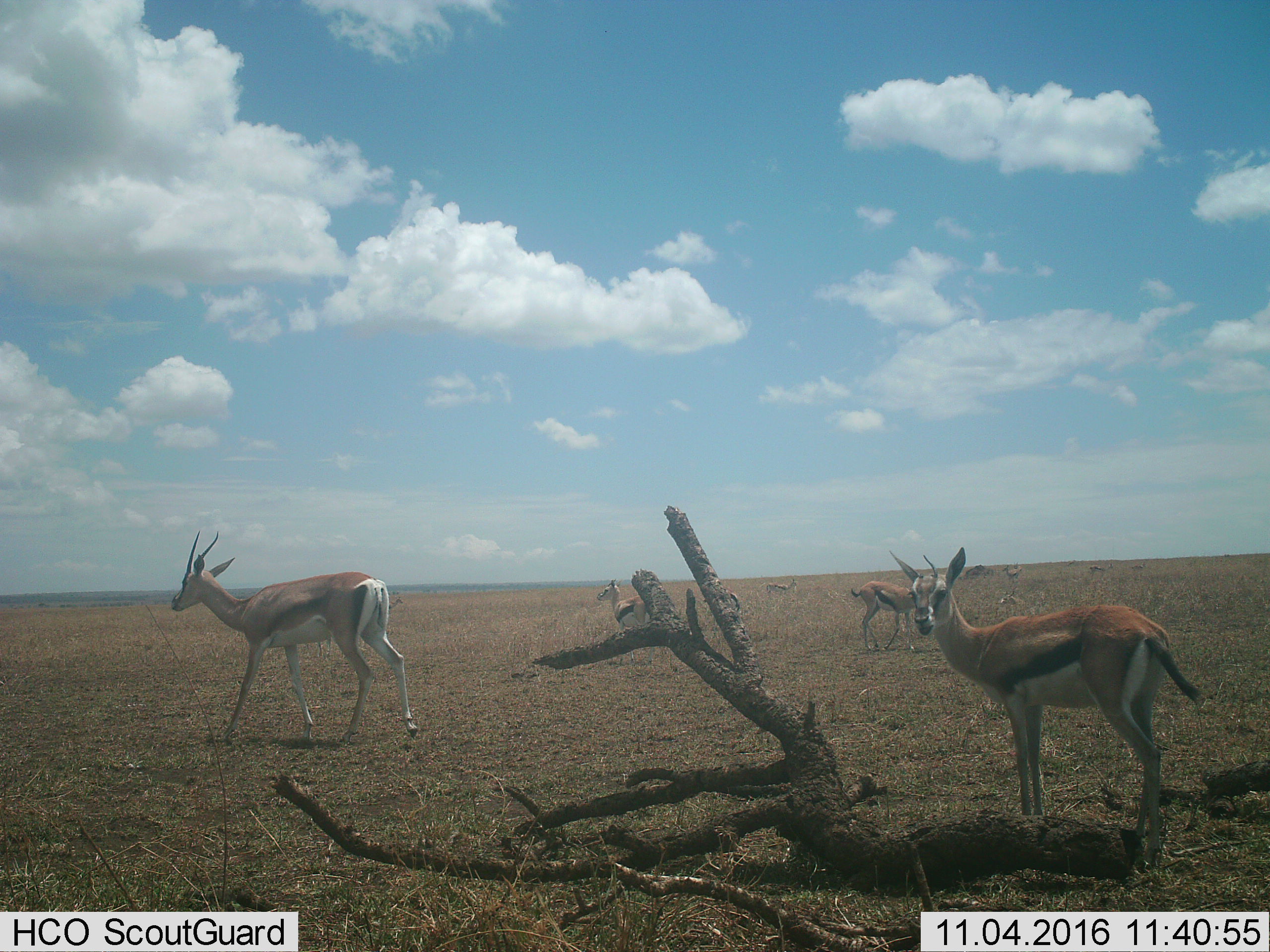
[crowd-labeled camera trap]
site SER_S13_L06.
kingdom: Animalia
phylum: Chordata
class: Mammalia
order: Artiodactyla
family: Bovidae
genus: Eudorcas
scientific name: Eudorcas thomsonii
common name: thomson's gazelle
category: gazellethomsons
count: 7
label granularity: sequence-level